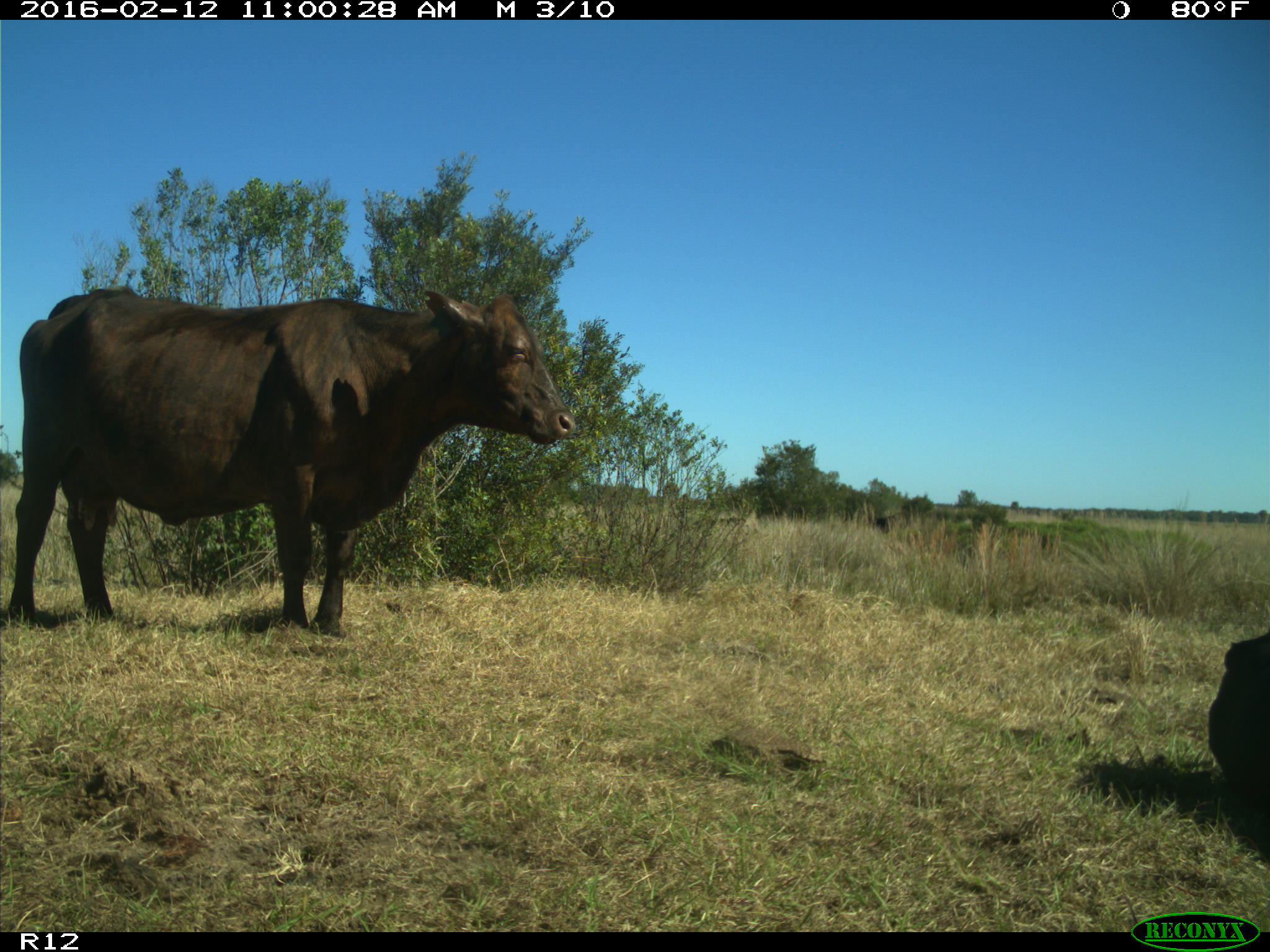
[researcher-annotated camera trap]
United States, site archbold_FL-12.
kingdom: Animalia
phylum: Chordata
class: Mammalia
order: Artiodactyla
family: Bovidae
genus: Bos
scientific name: Bos taurus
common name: domestic cow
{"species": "Bos taurus (domestic cow)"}